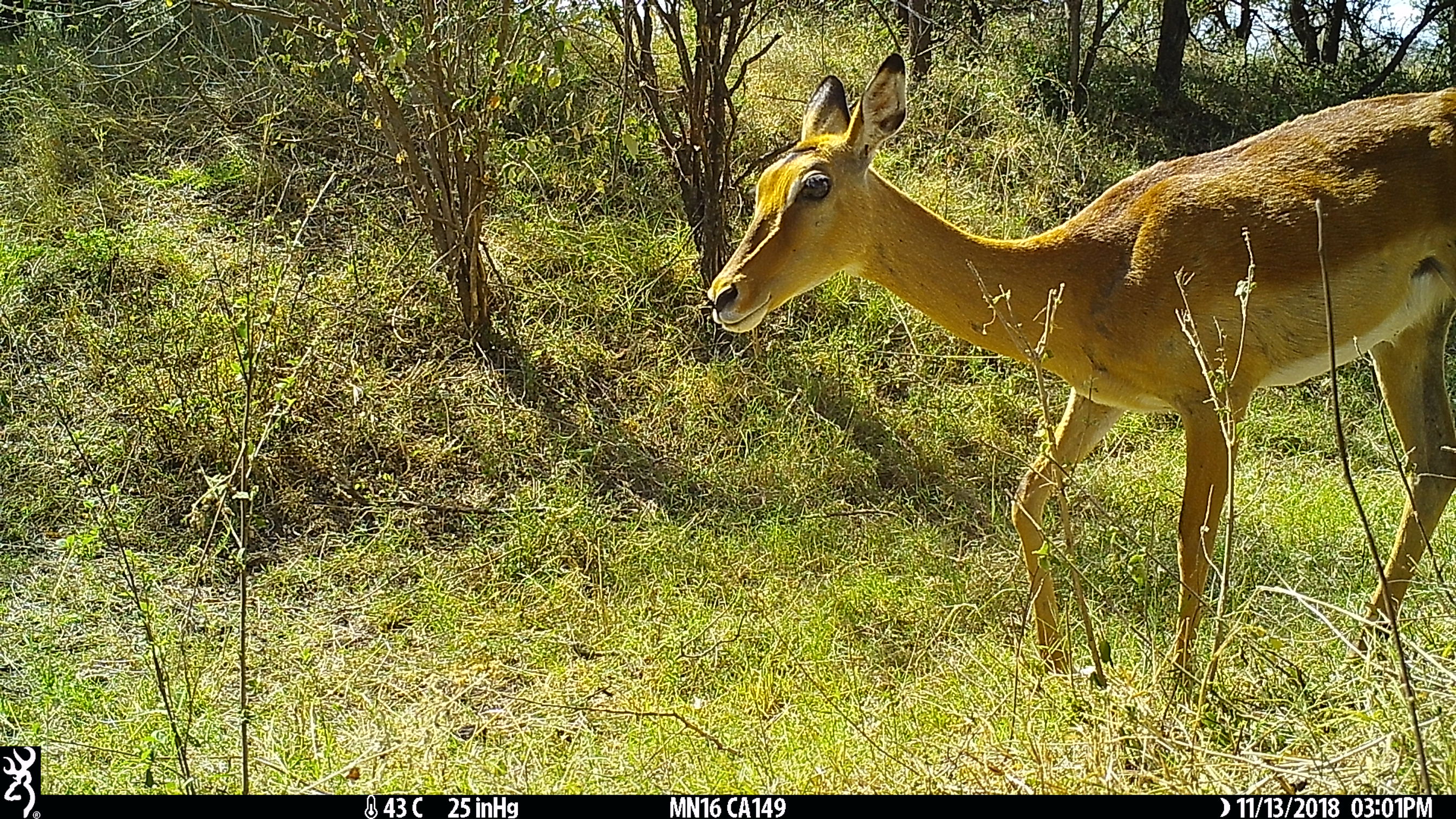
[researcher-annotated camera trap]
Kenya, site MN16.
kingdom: Animalia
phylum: Chordata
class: Mammalia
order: Artiodactyla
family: Bovidae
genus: Aepyceros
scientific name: Aepyceros melampus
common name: impala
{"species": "impala (Aepyceros melampus)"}